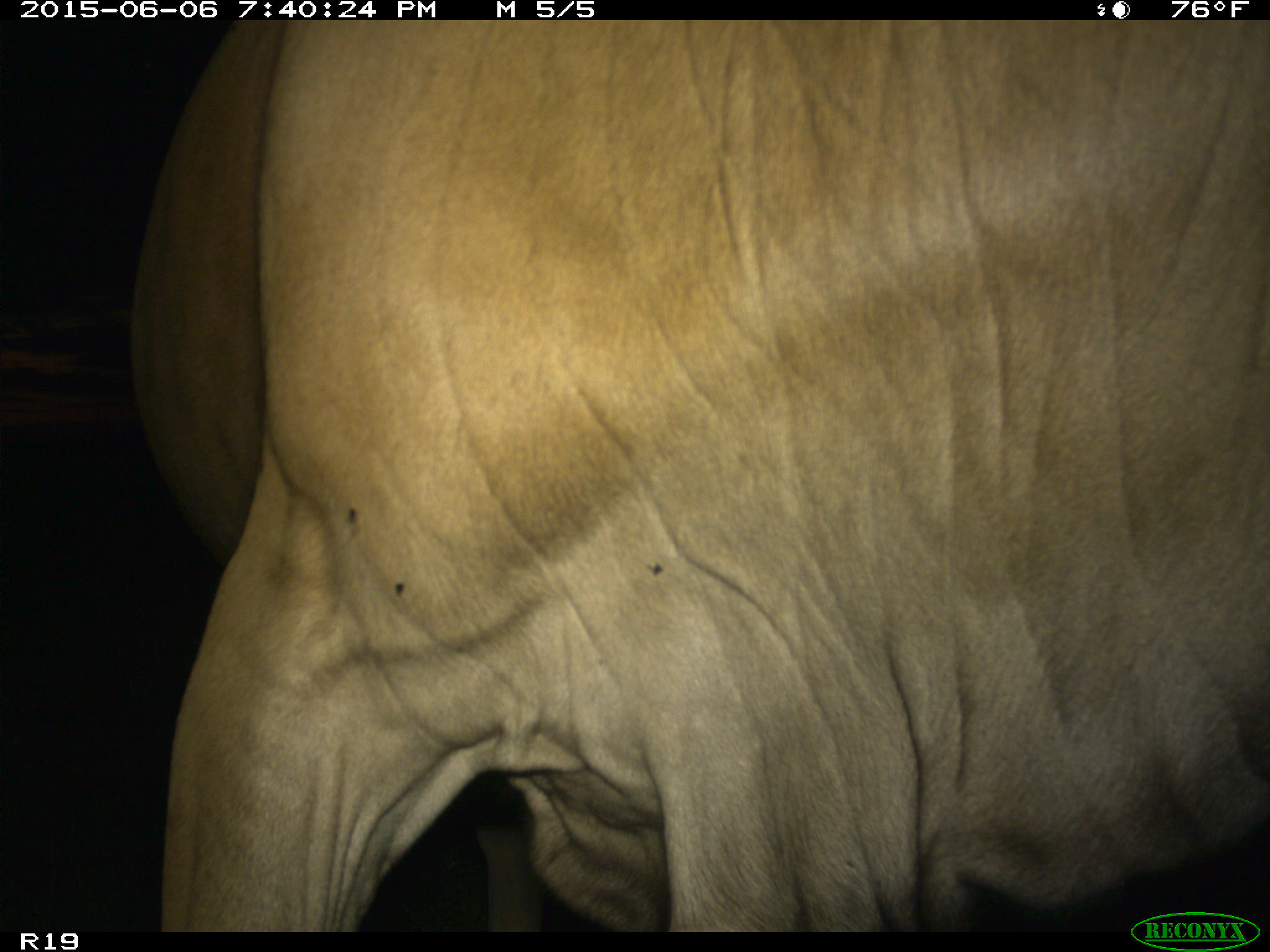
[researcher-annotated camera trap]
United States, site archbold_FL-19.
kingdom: Animalia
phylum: Chordata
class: Mammalia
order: Artiodactyla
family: Bovidae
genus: Bos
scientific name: Bos taurus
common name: domestic cow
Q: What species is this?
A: Bos taurus (domestic cow).